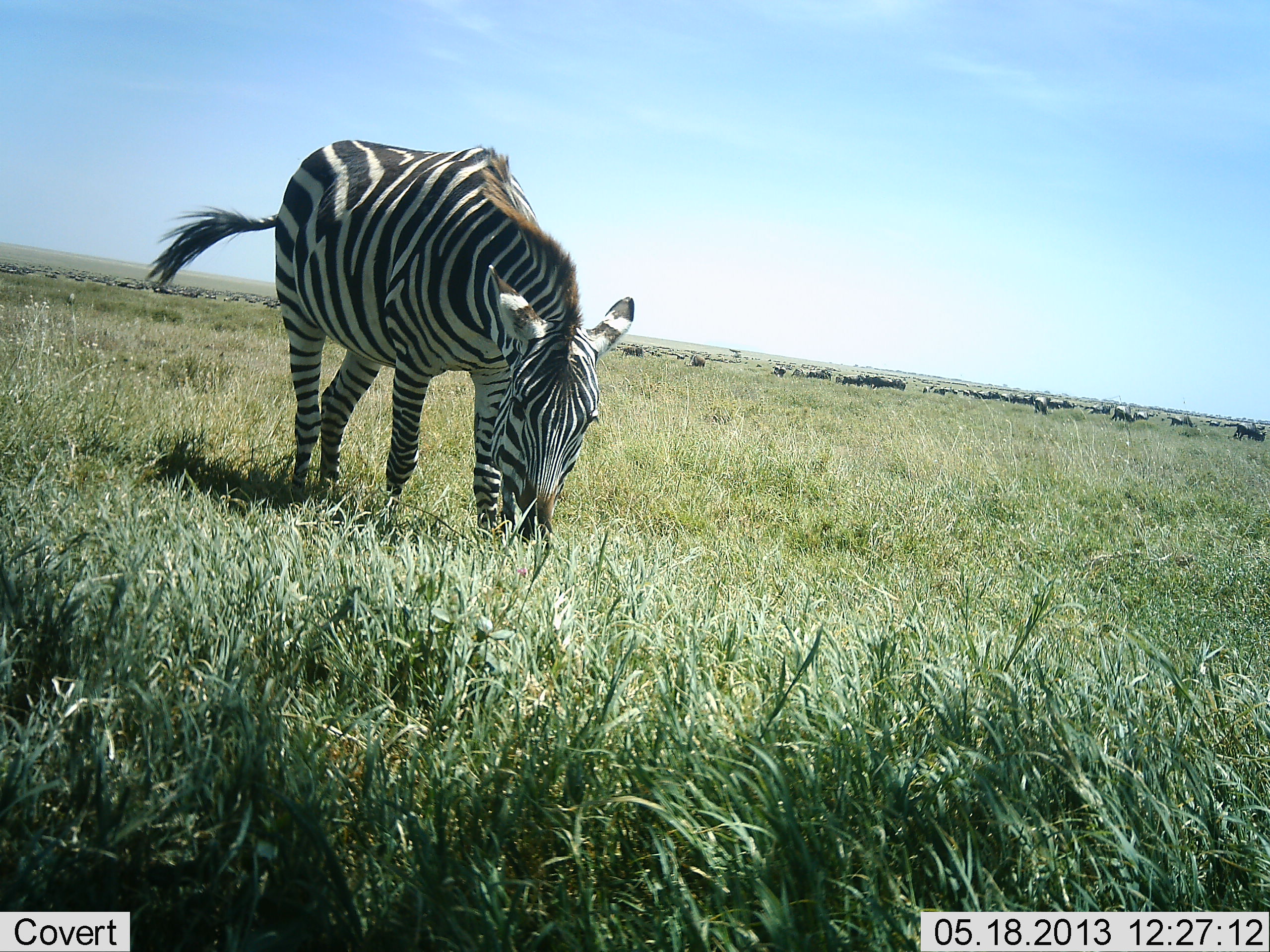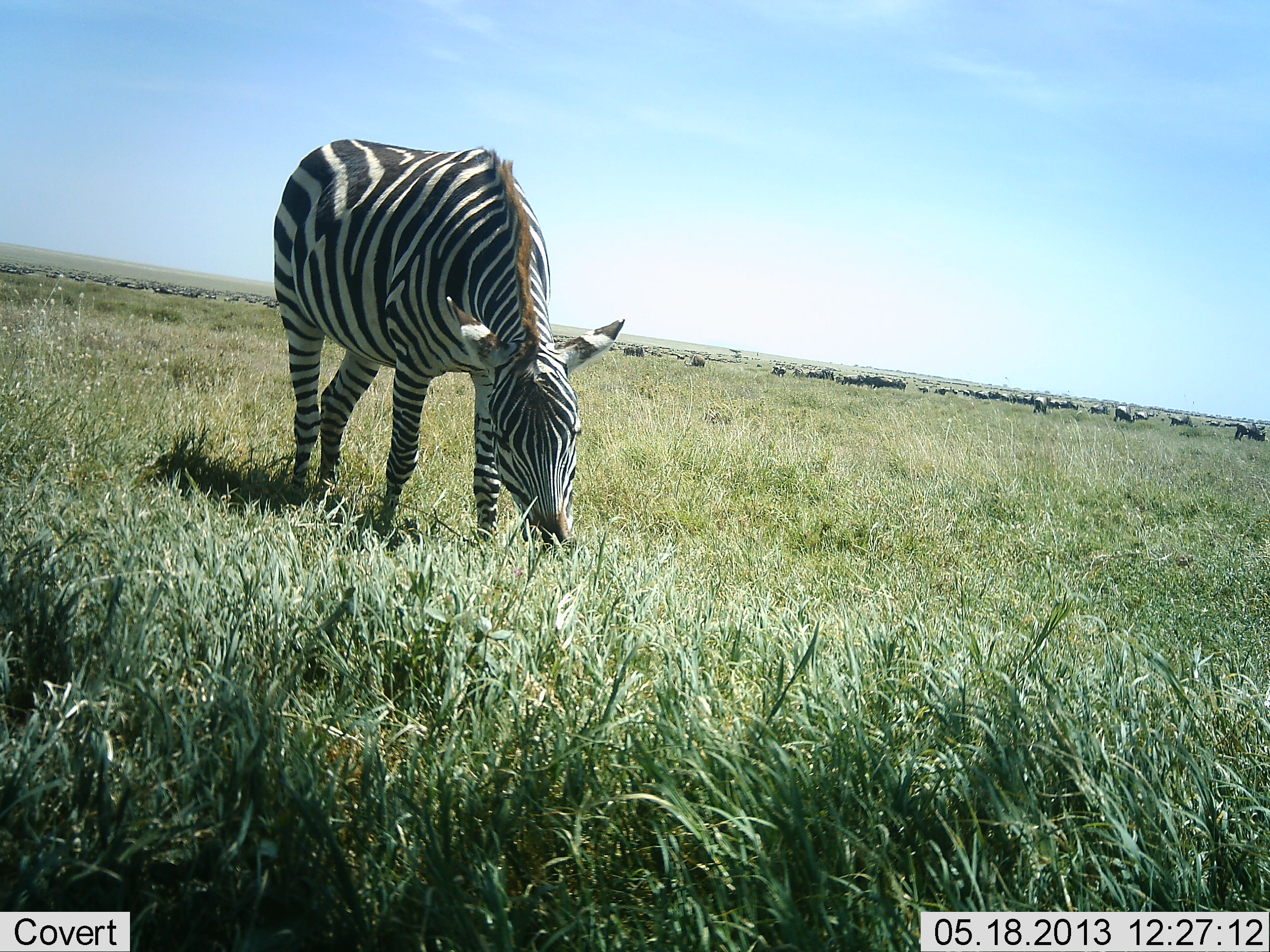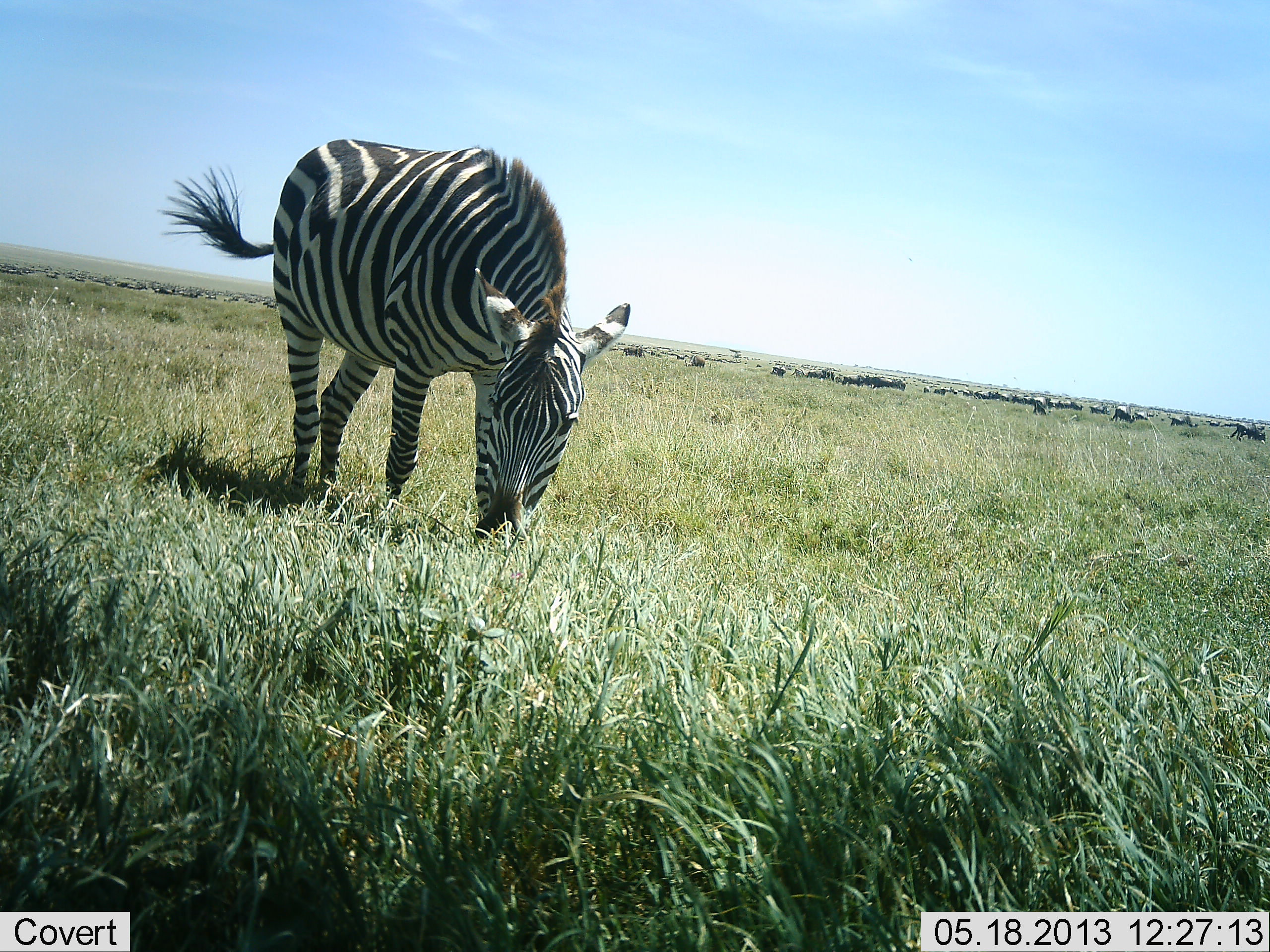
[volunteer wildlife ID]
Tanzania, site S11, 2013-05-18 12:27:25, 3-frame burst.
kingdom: Animalia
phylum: Chordata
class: Mammalia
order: Perissodactyla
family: Equidae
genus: Equus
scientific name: Equus quagga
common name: plains zebra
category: zebra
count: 1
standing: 6%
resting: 0%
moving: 0%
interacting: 0%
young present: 0%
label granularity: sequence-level